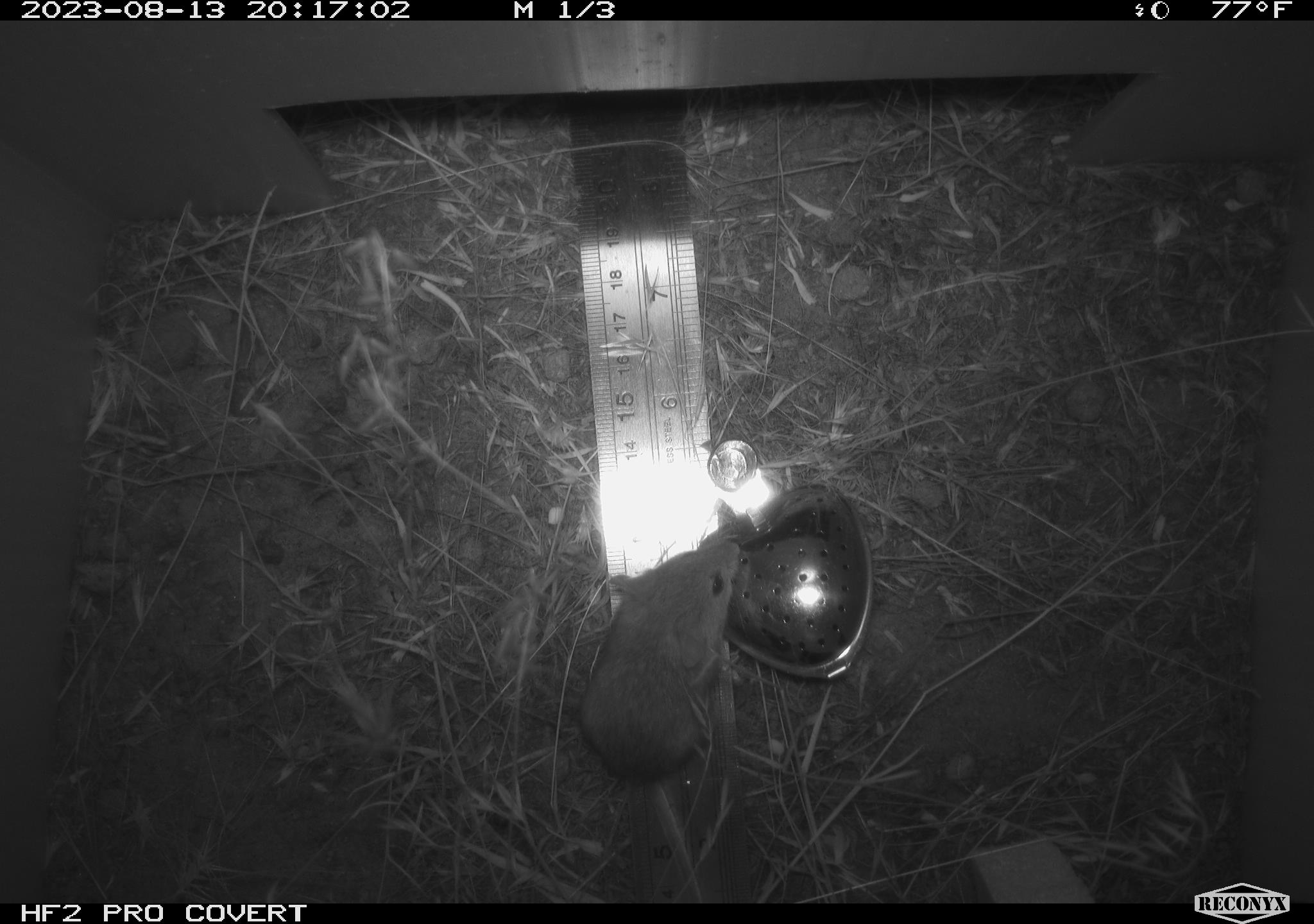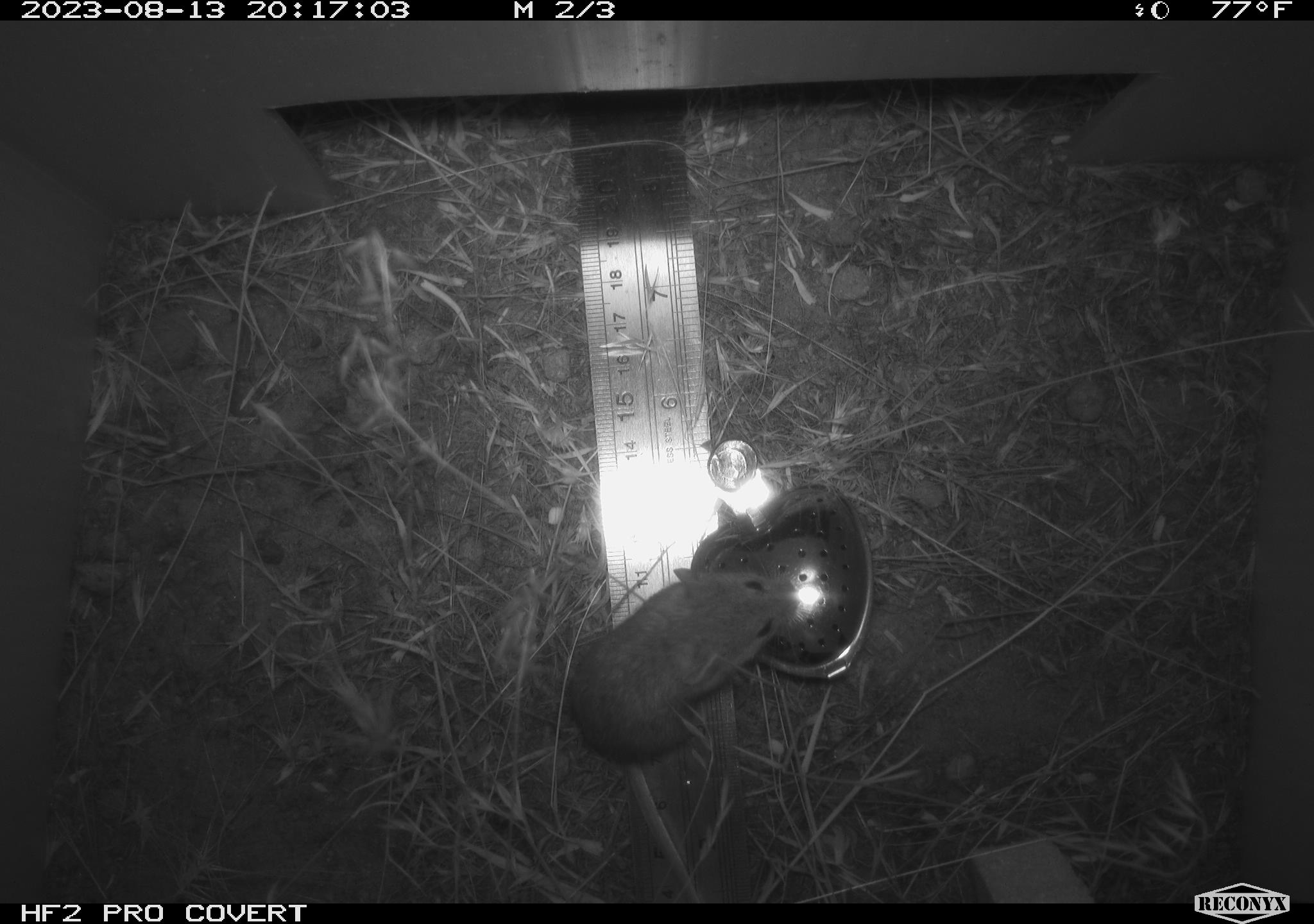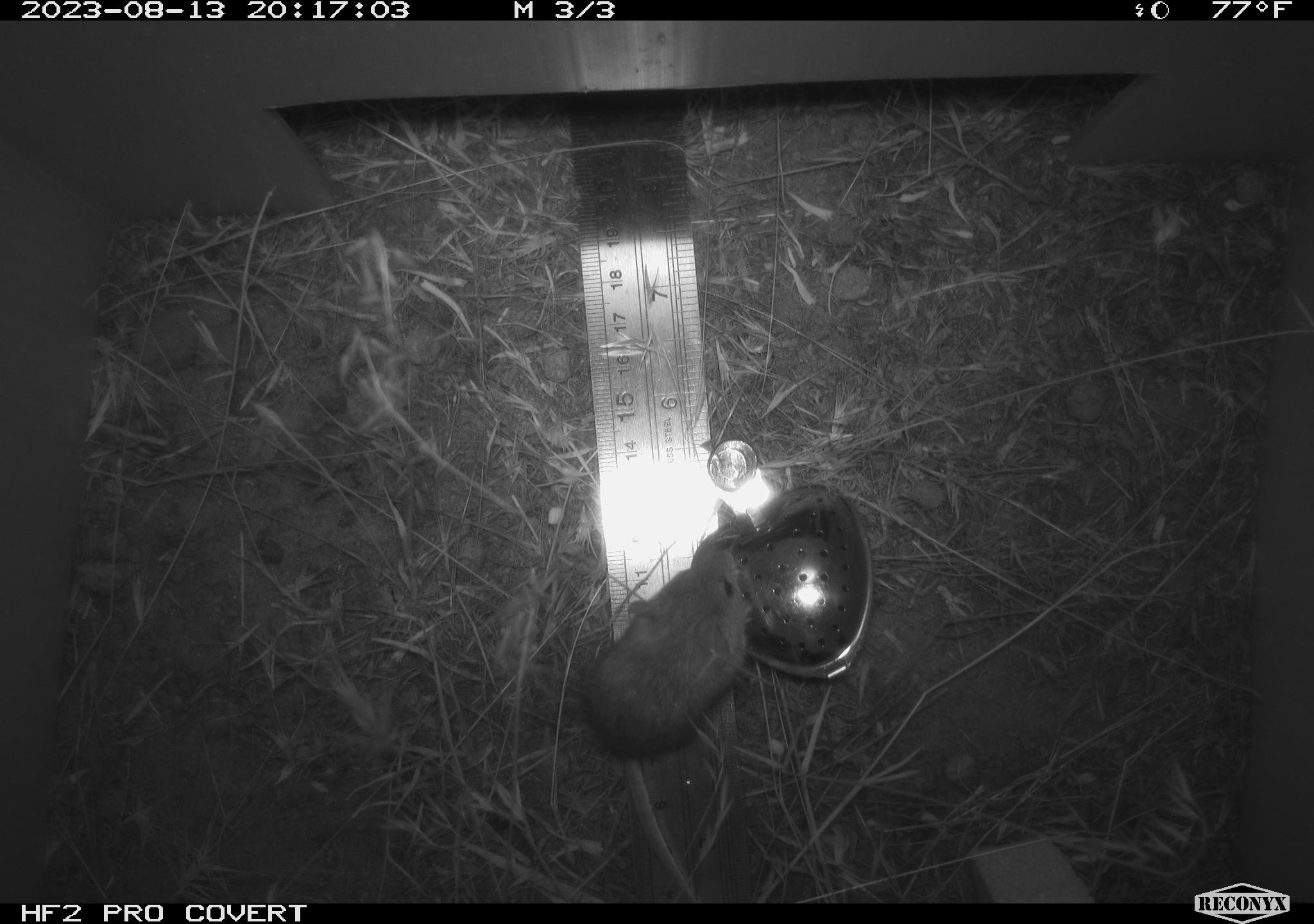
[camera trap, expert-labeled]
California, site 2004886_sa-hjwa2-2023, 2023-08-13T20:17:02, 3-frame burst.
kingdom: Animalia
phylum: Chordata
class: Mammalia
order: Rodentia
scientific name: Rodentia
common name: mouse species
Mouse species (Rodentia).